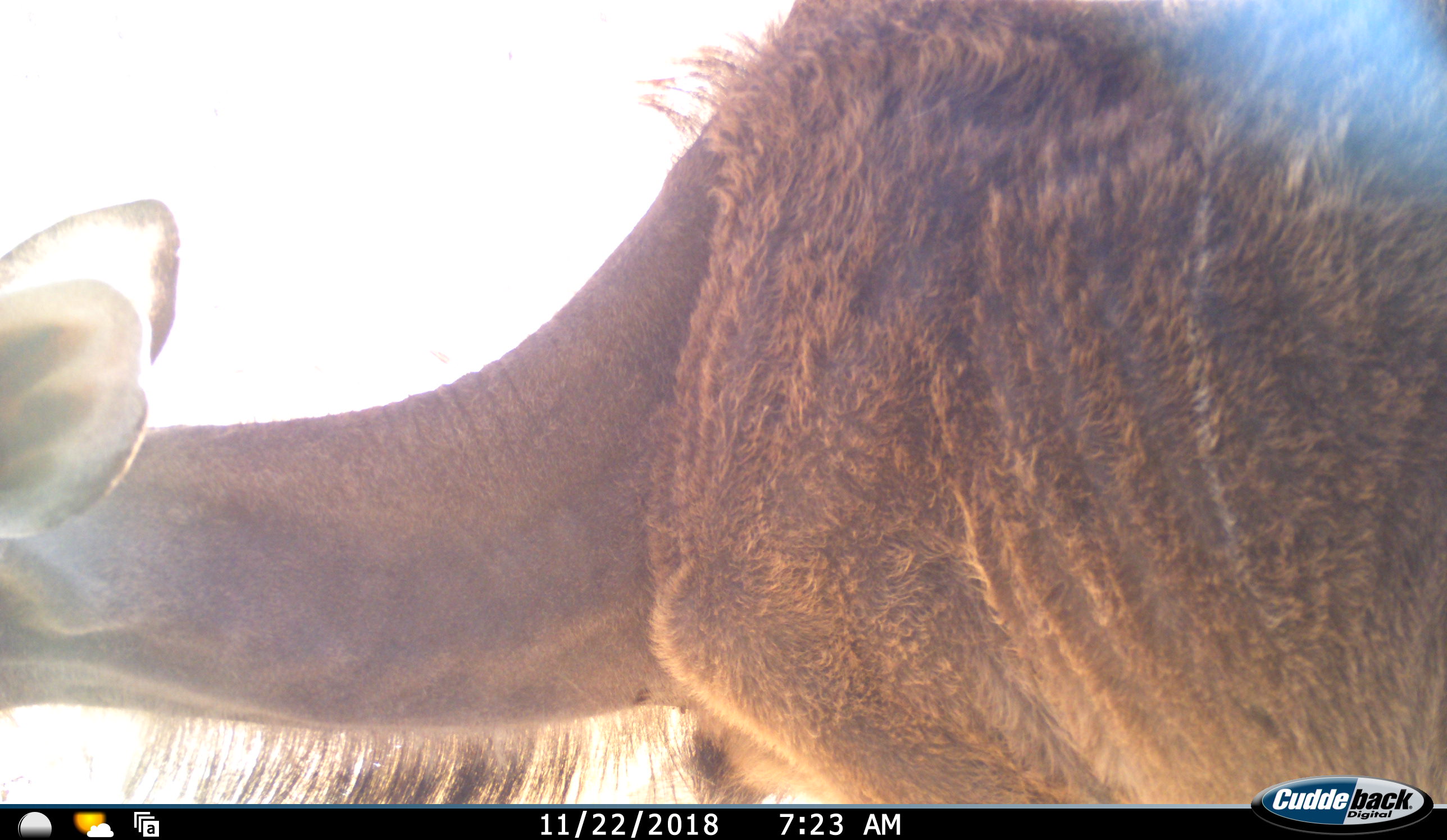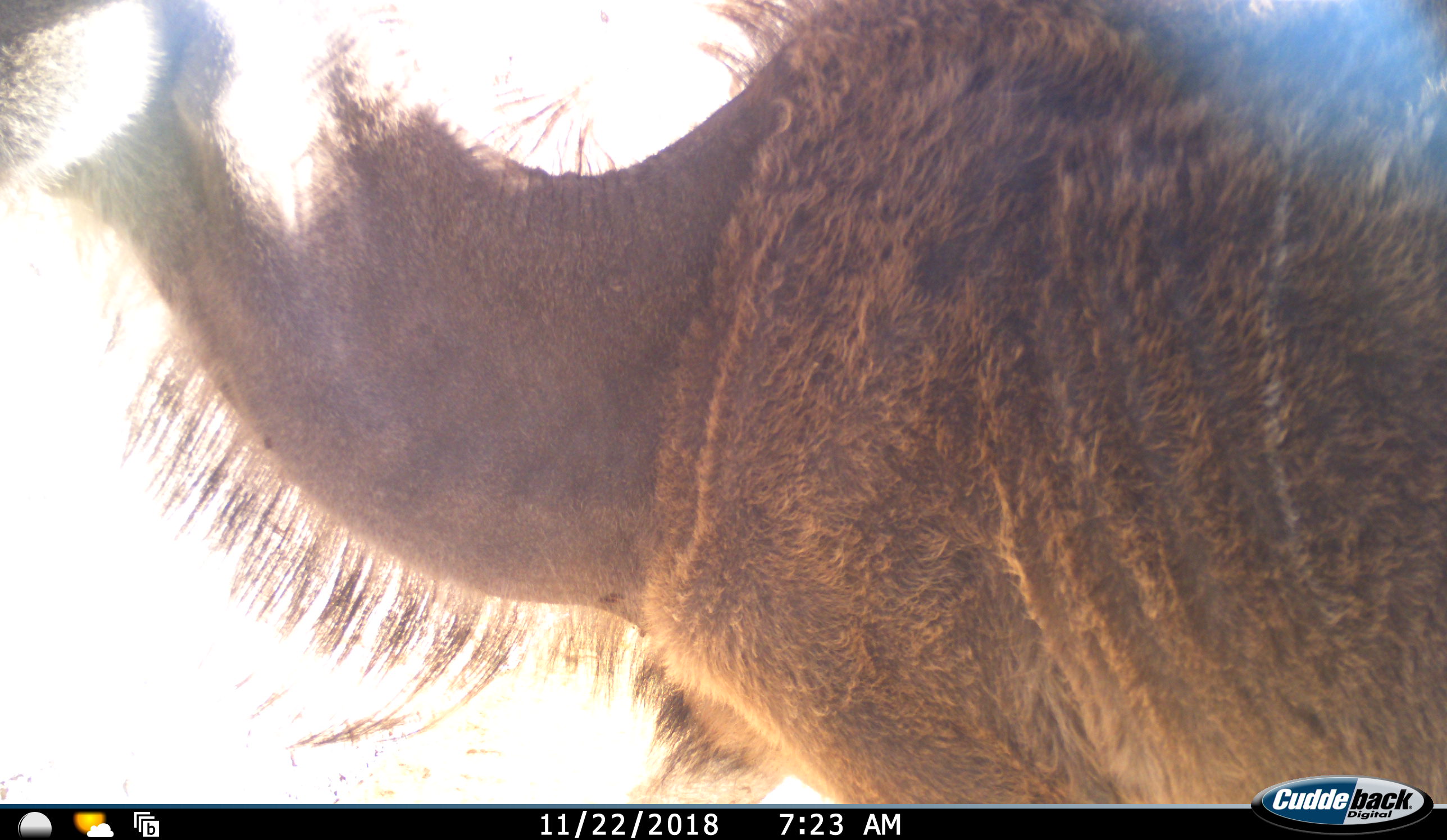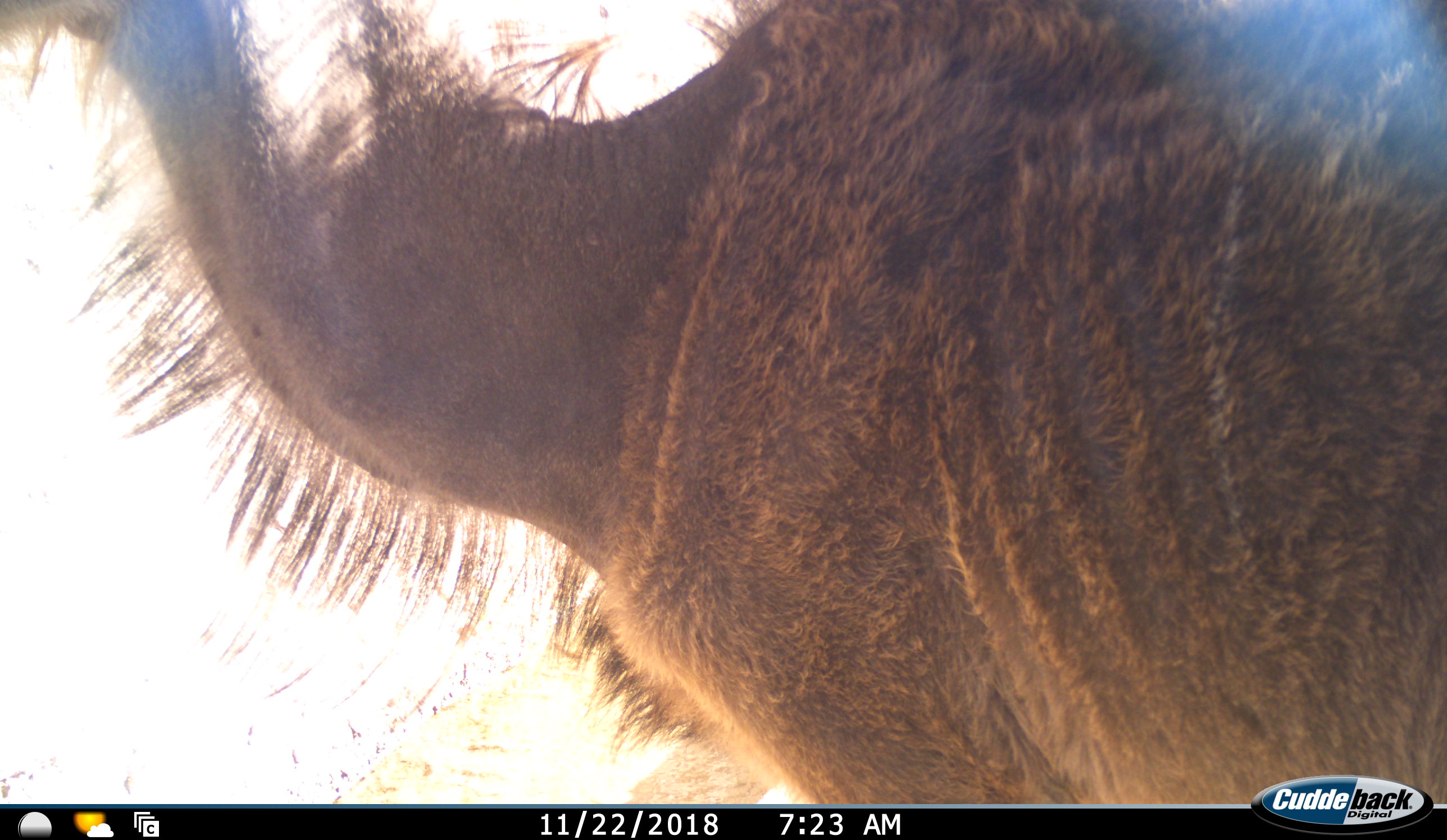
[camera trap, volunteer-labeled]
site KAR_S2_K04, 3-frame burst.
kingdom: Animalia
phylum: Chordata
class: Mammalia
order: Artiodactyla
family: Bovidae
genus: Tragelaphus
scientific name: Tragelaphus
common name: kudu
Kudu (Tragelaphus), count 1. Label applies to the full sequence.